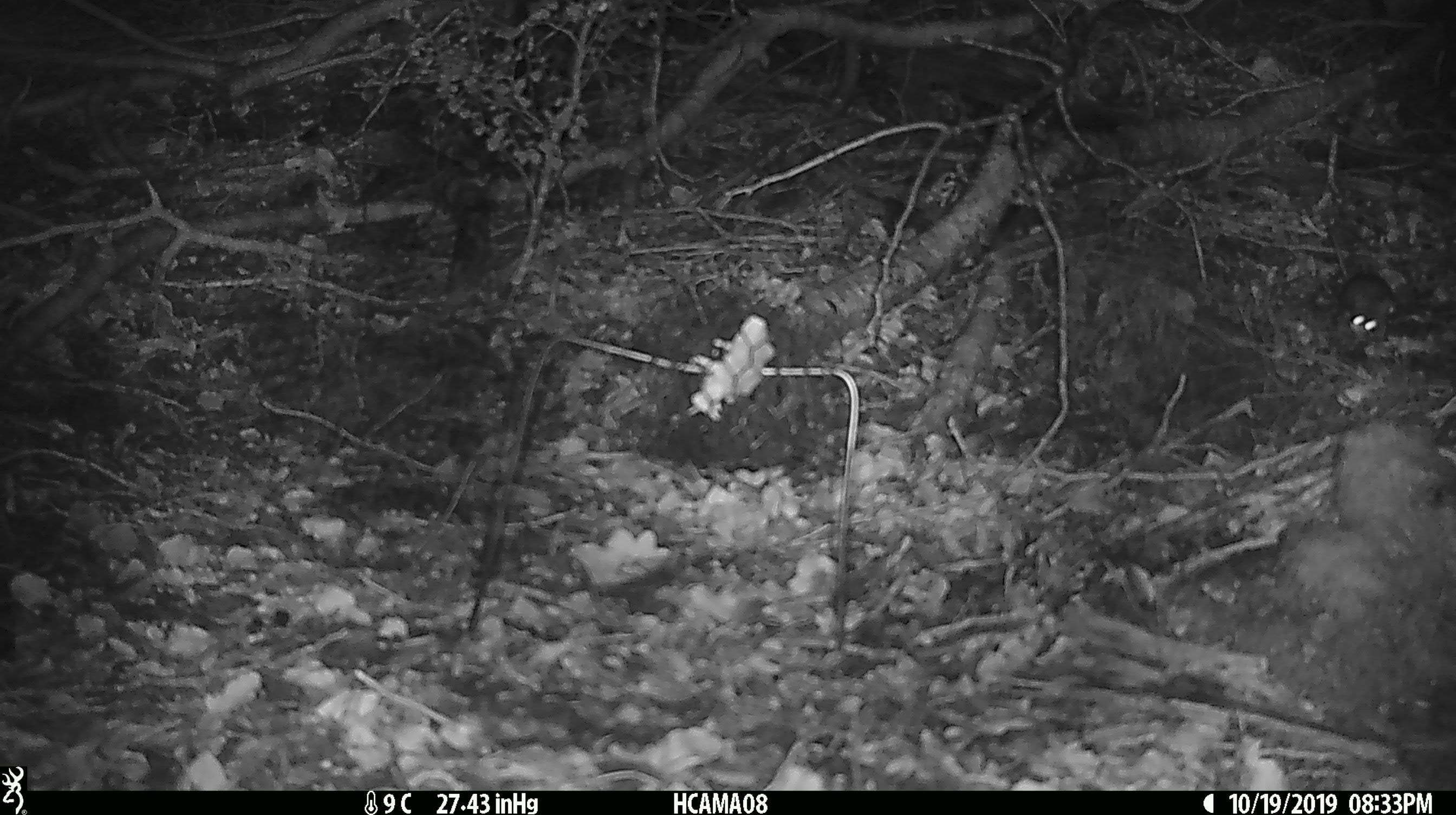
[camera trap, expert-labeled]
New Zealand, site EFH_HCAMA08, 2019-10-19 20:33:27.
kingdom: Animalia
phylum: Chordata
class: Mammalia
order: Rodentia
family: Muridae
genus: Mus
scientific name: Mus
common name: mouse